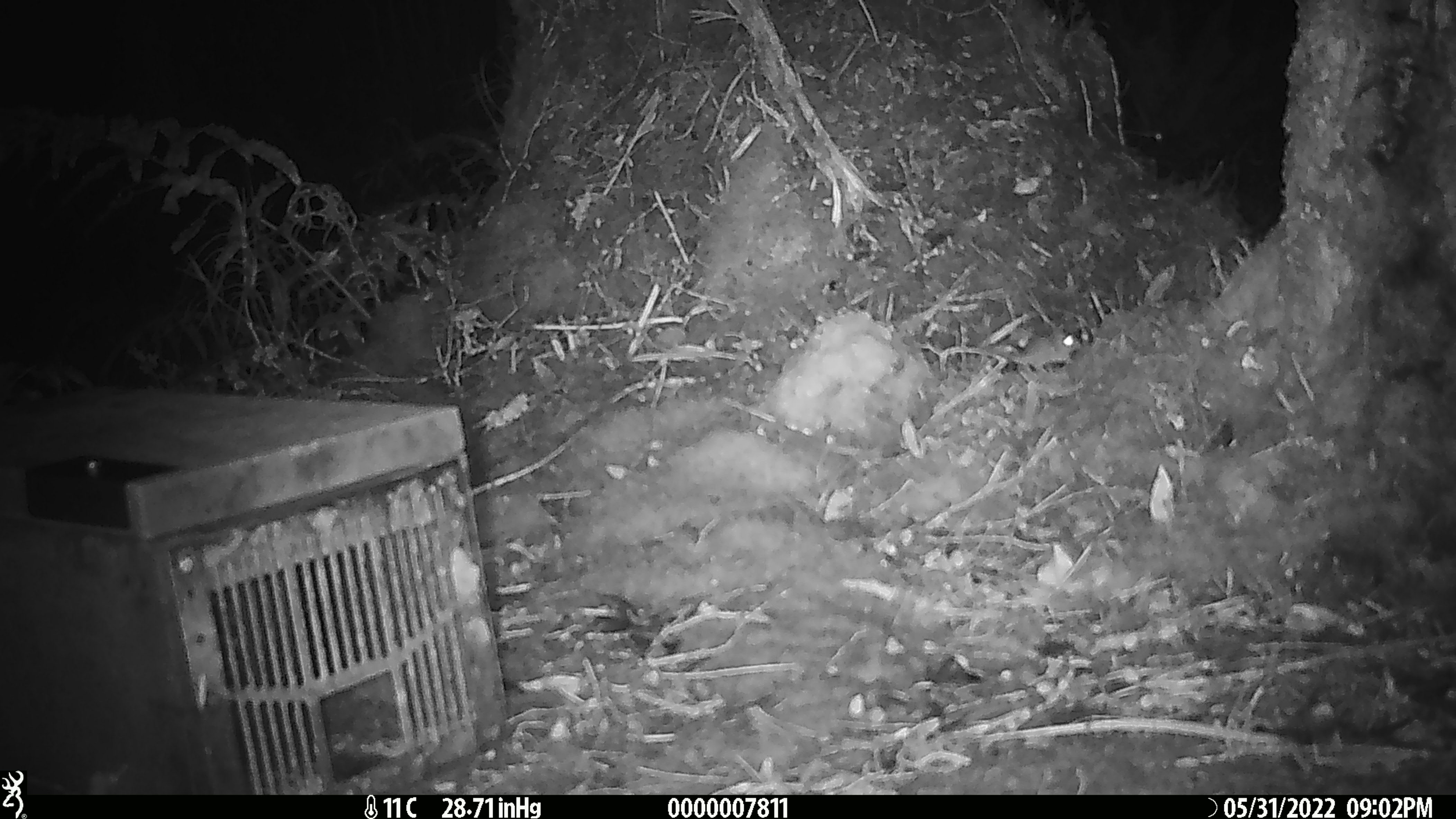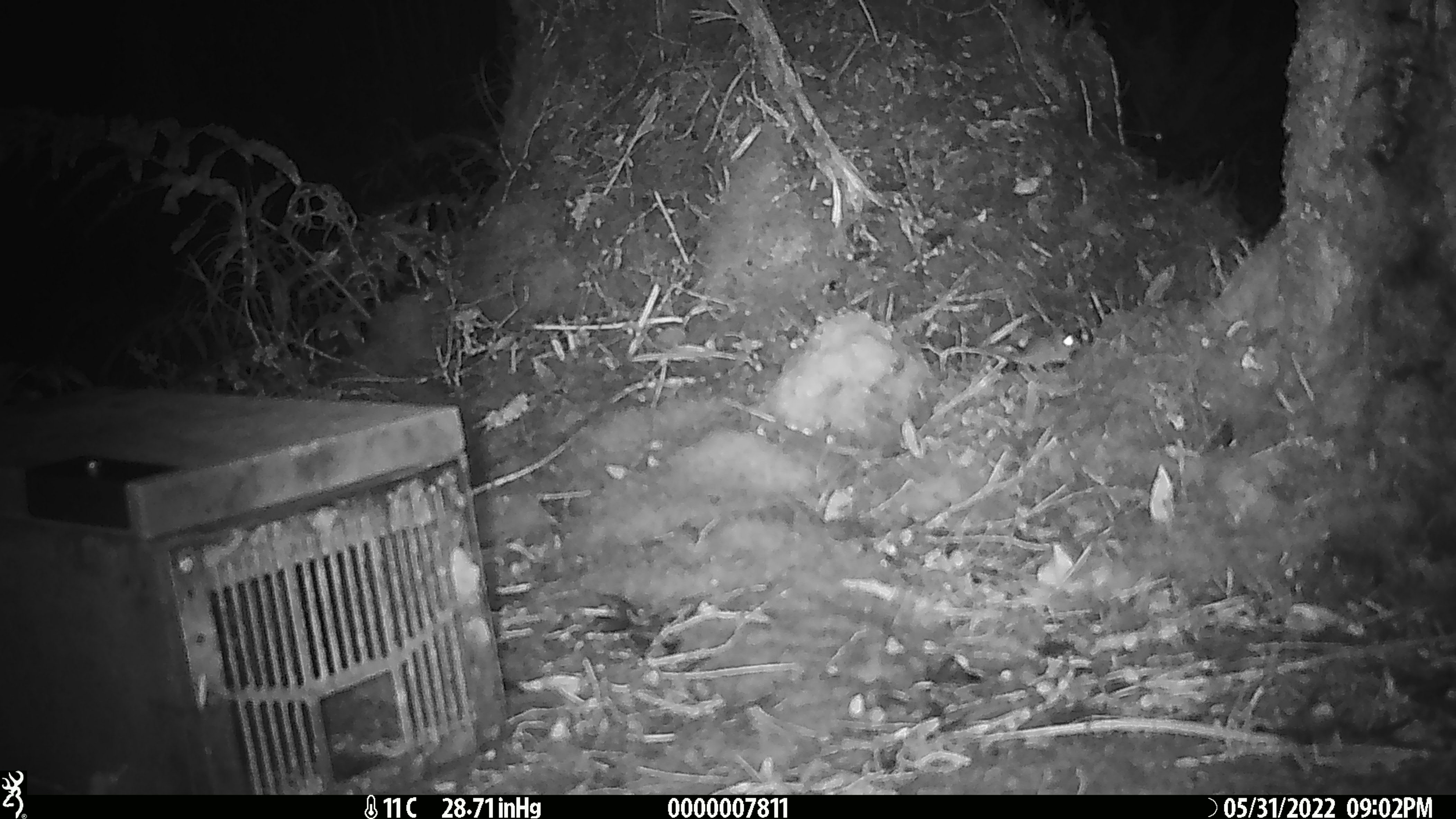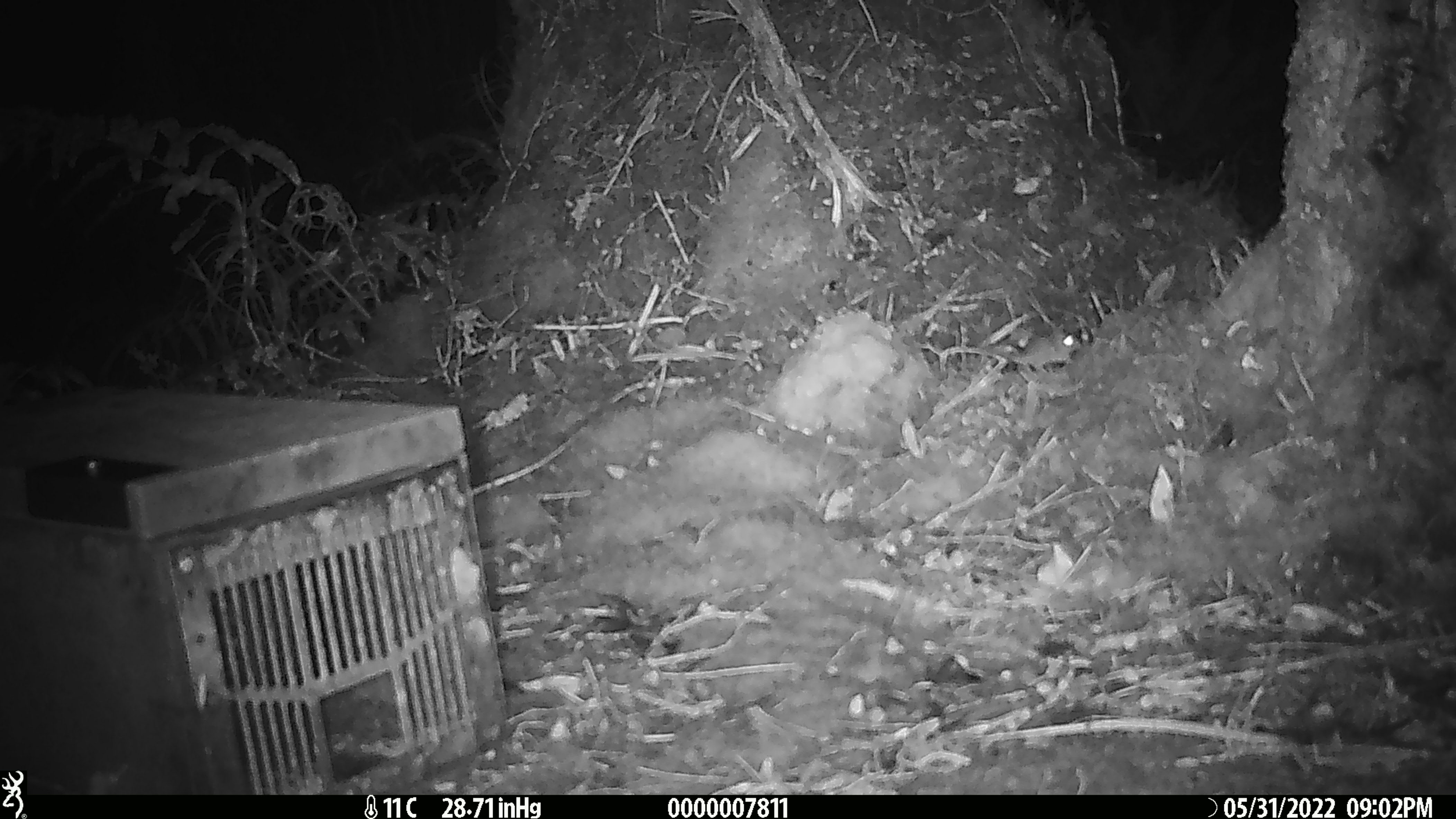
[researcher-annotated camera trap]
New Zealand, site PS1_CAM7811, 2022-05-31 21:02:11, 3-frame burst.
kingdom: Animalia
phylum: Chordata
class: Mammalia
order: Rodentia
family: Muridae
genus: Mus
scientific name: Mus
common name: mouse